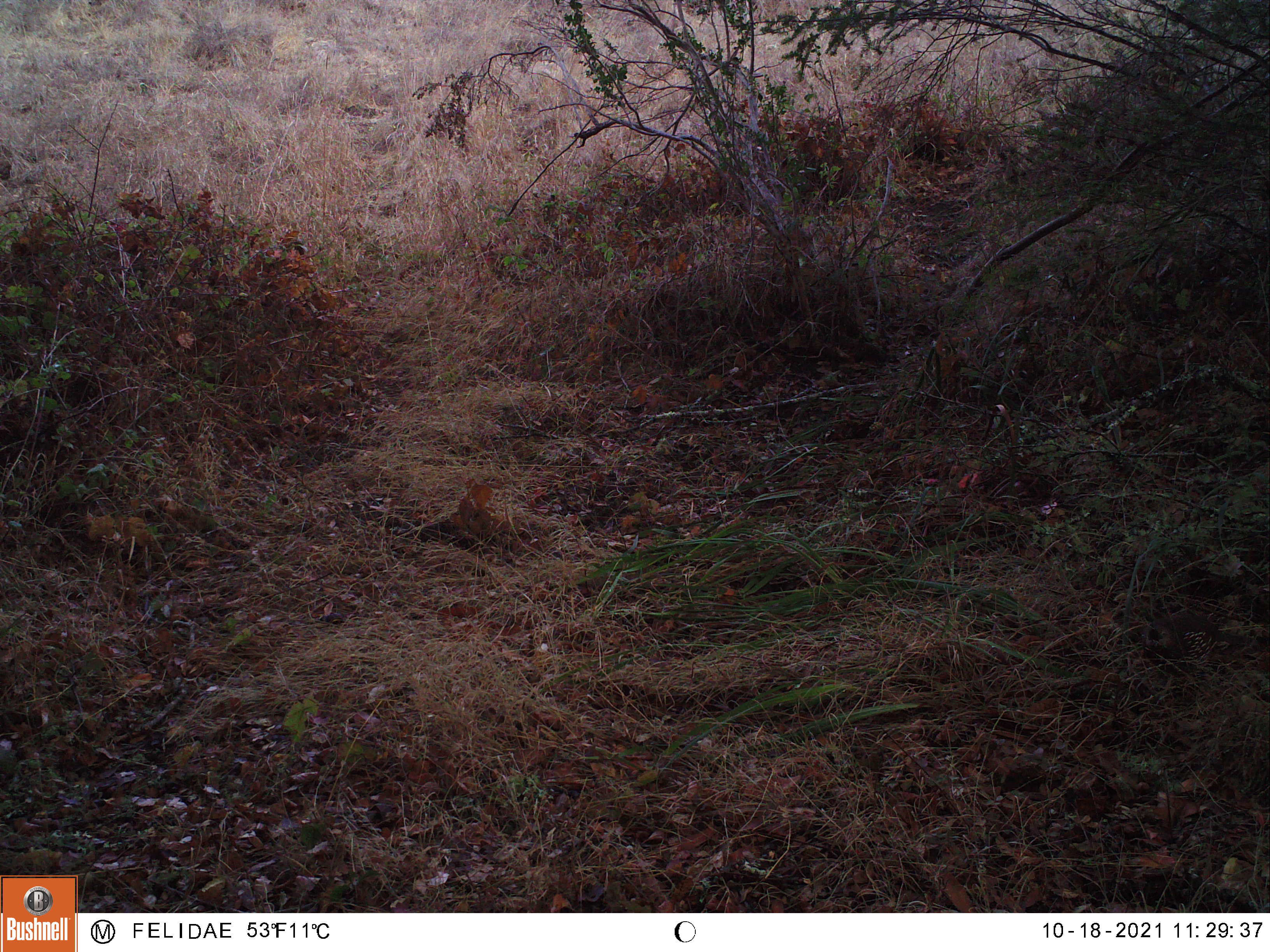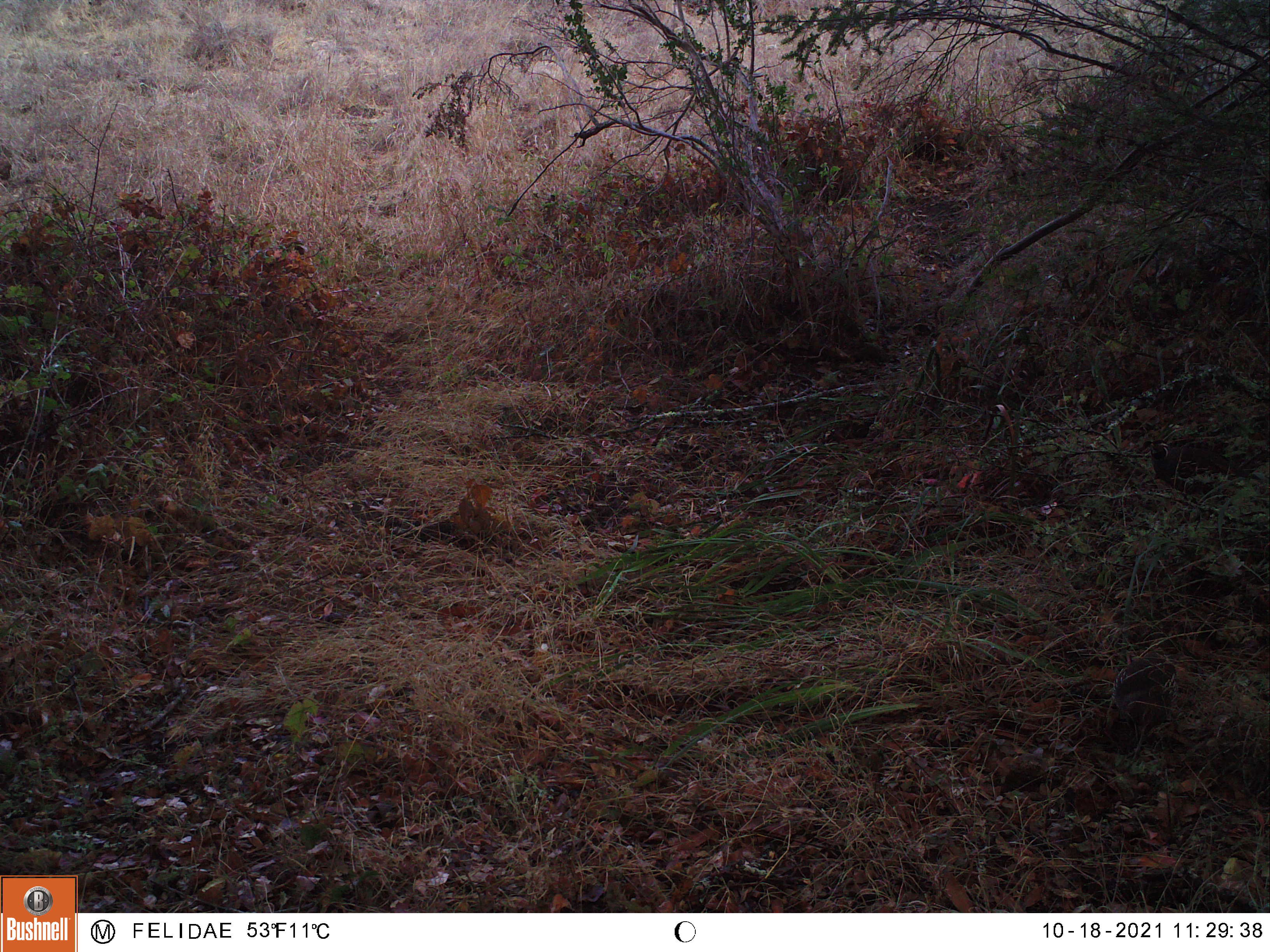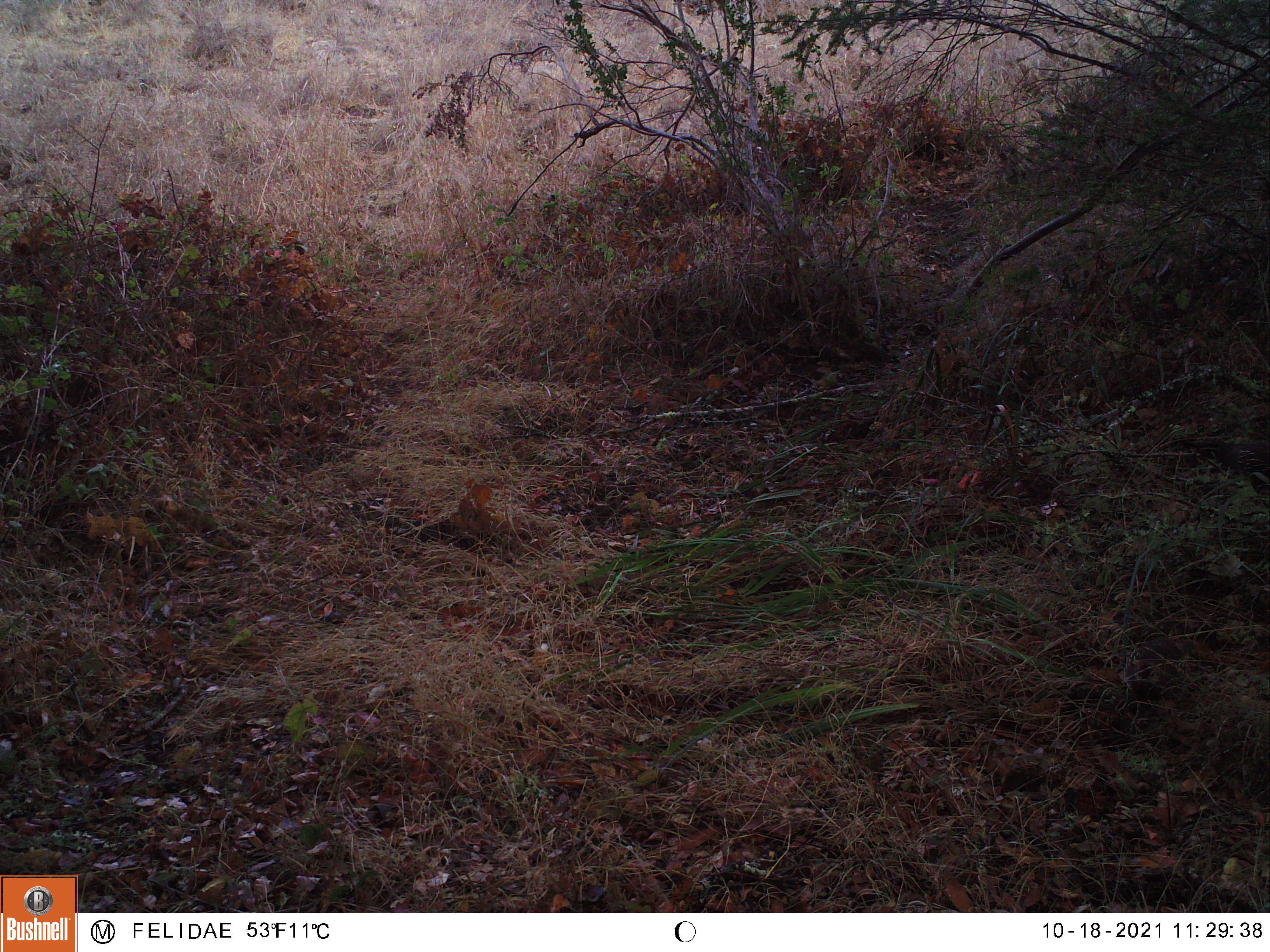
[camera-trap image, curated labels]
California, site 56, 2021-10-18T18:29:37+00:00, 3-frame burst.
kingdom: Animalia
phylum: Chordata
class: Aves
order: Galliformes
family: Odontophoridae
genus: Callipepla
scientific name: Callipepla californica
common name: california quail